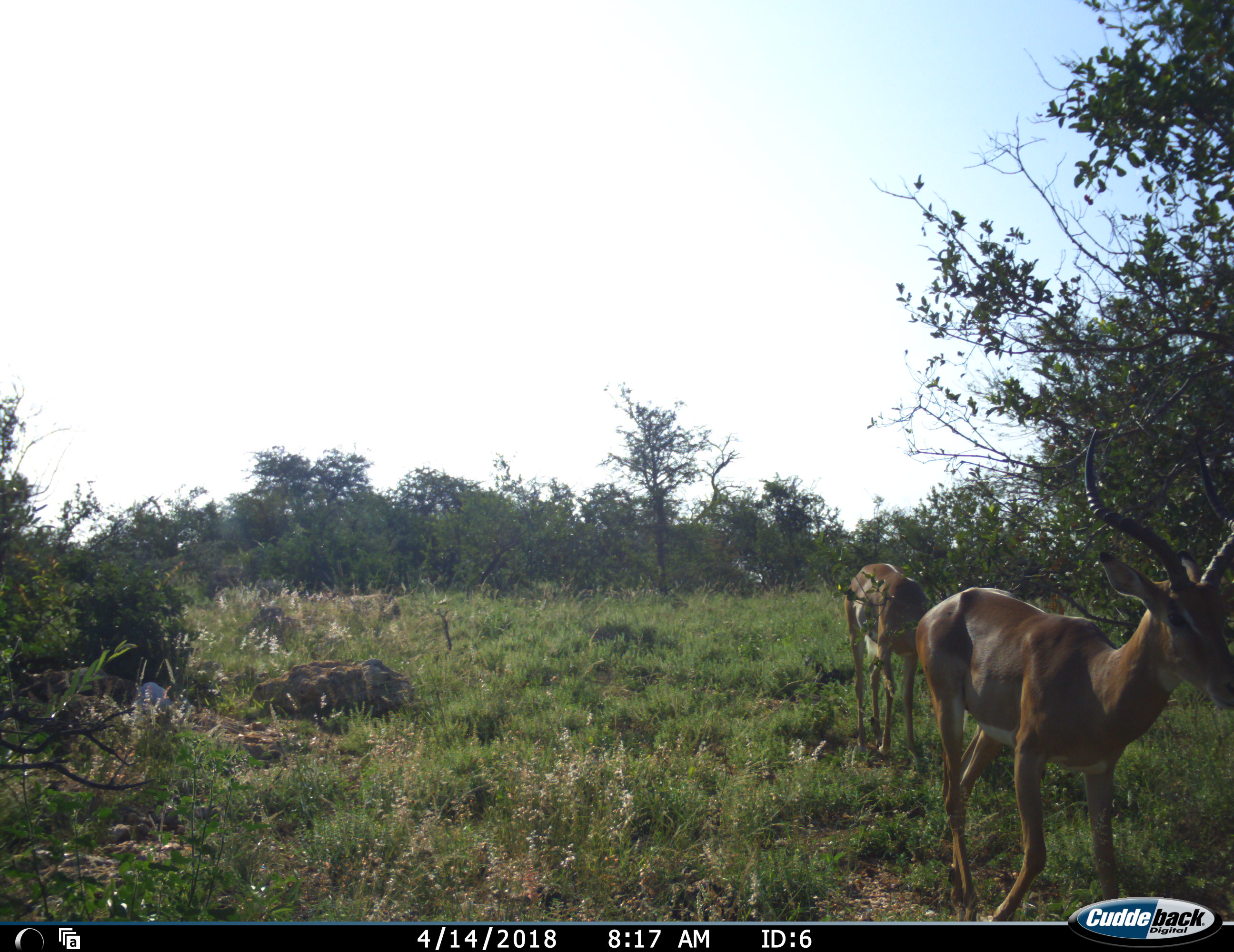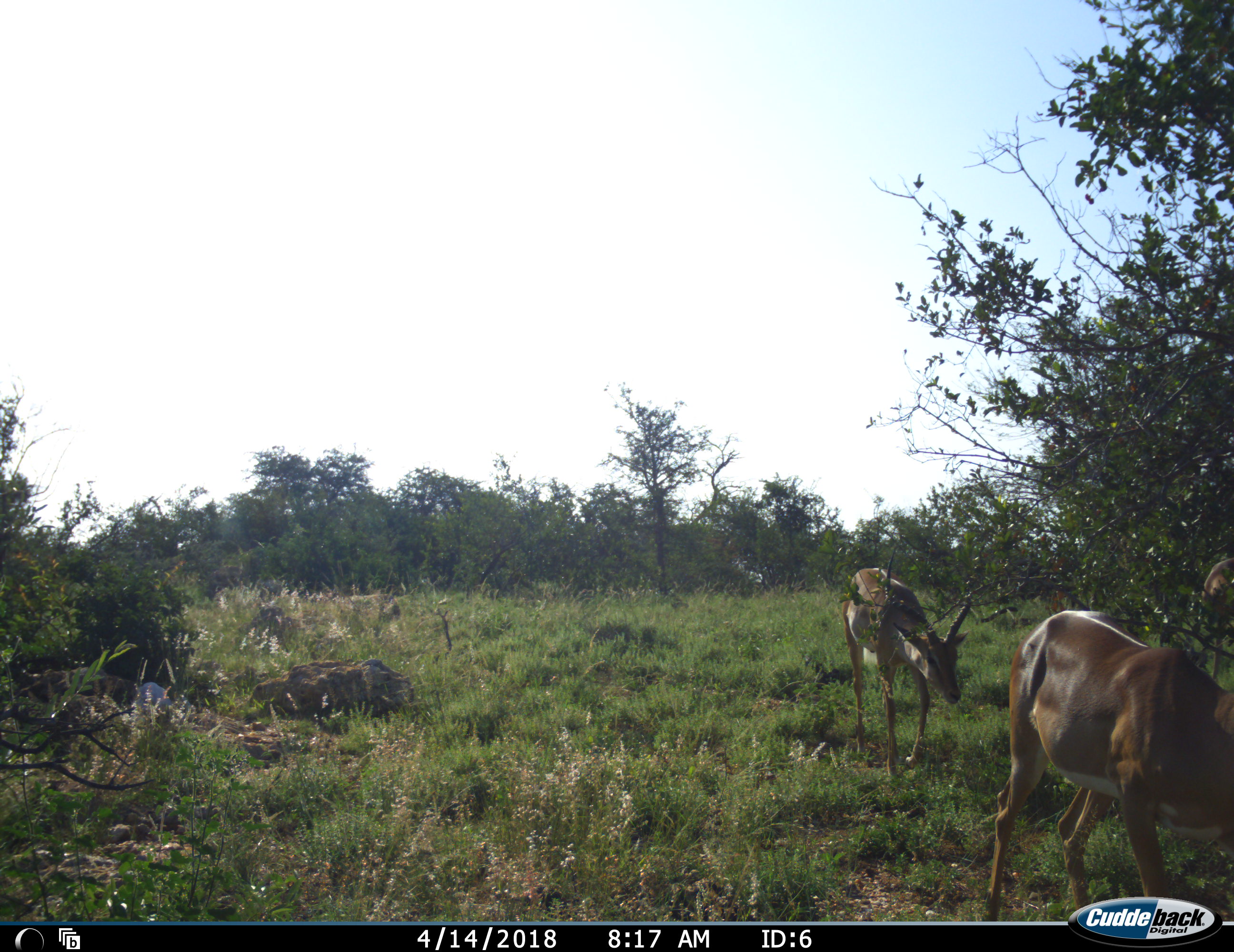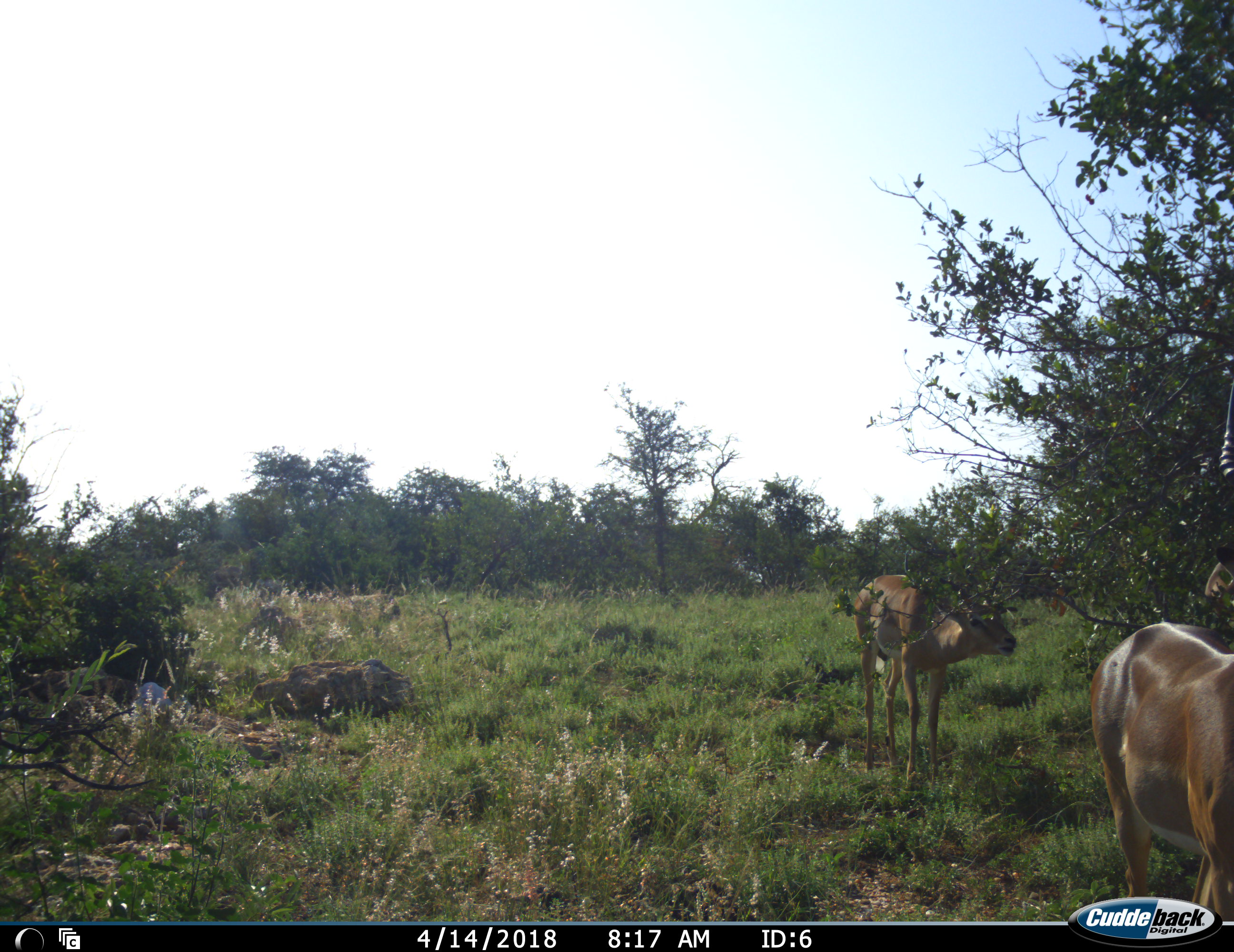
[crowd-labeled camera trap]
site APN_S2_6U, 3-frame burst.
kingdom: Animalia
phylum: Chordata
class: Mammalia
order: Artiodactyla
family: Bovidae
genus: Aepyceros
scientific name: Aepyceros melampus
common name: impala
Impala (Aepyceros melampus), count 2. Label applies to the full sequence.